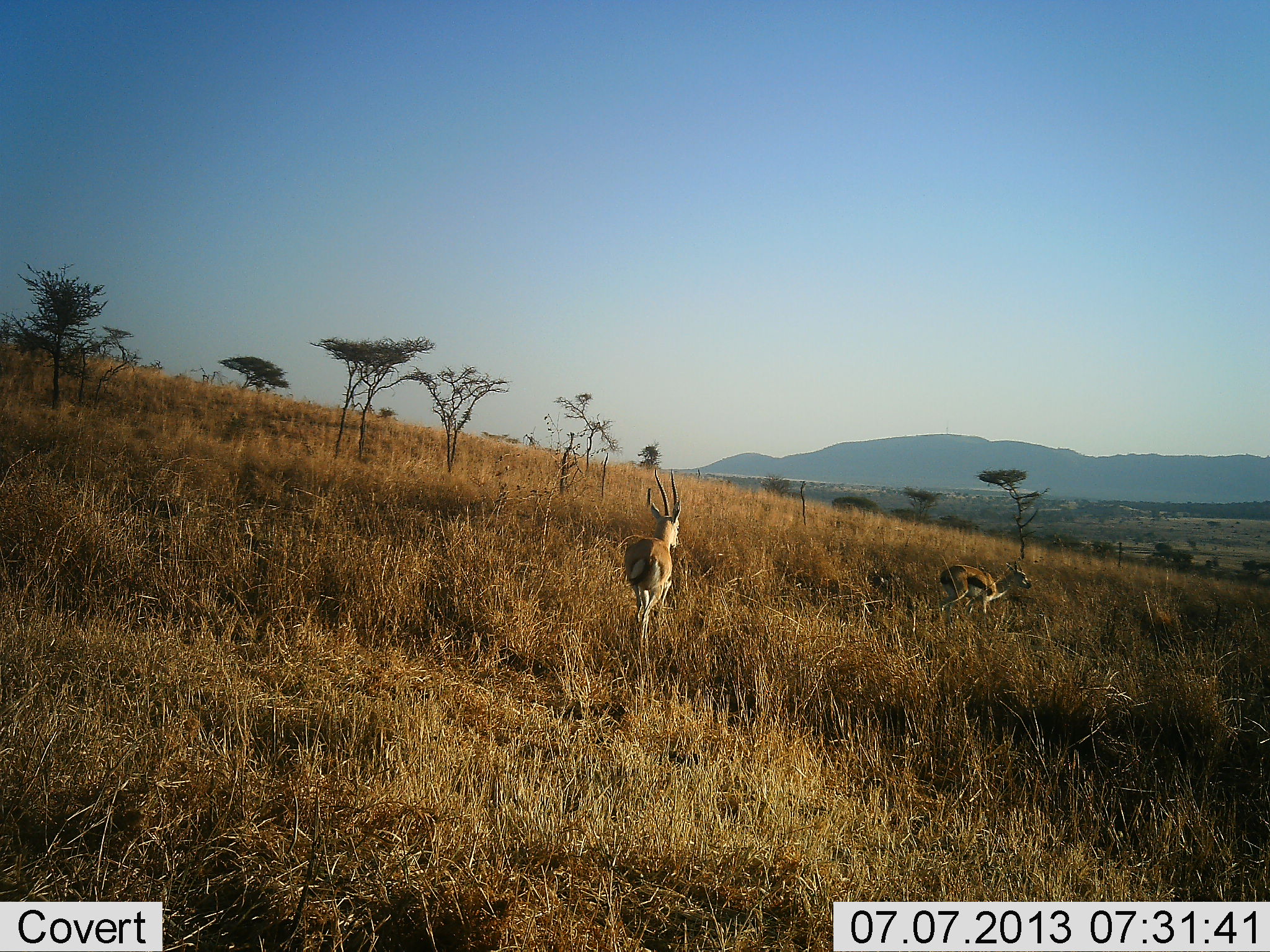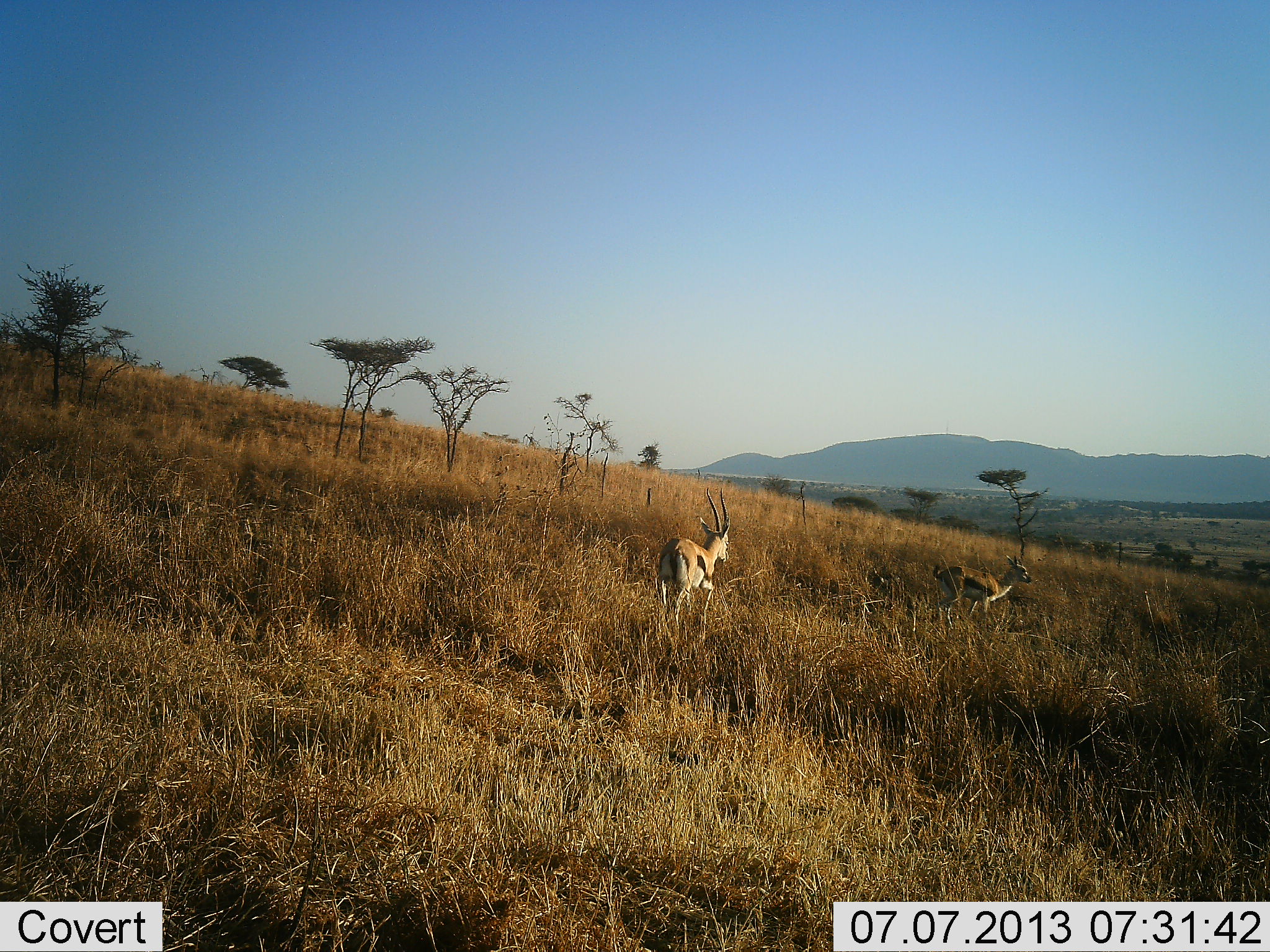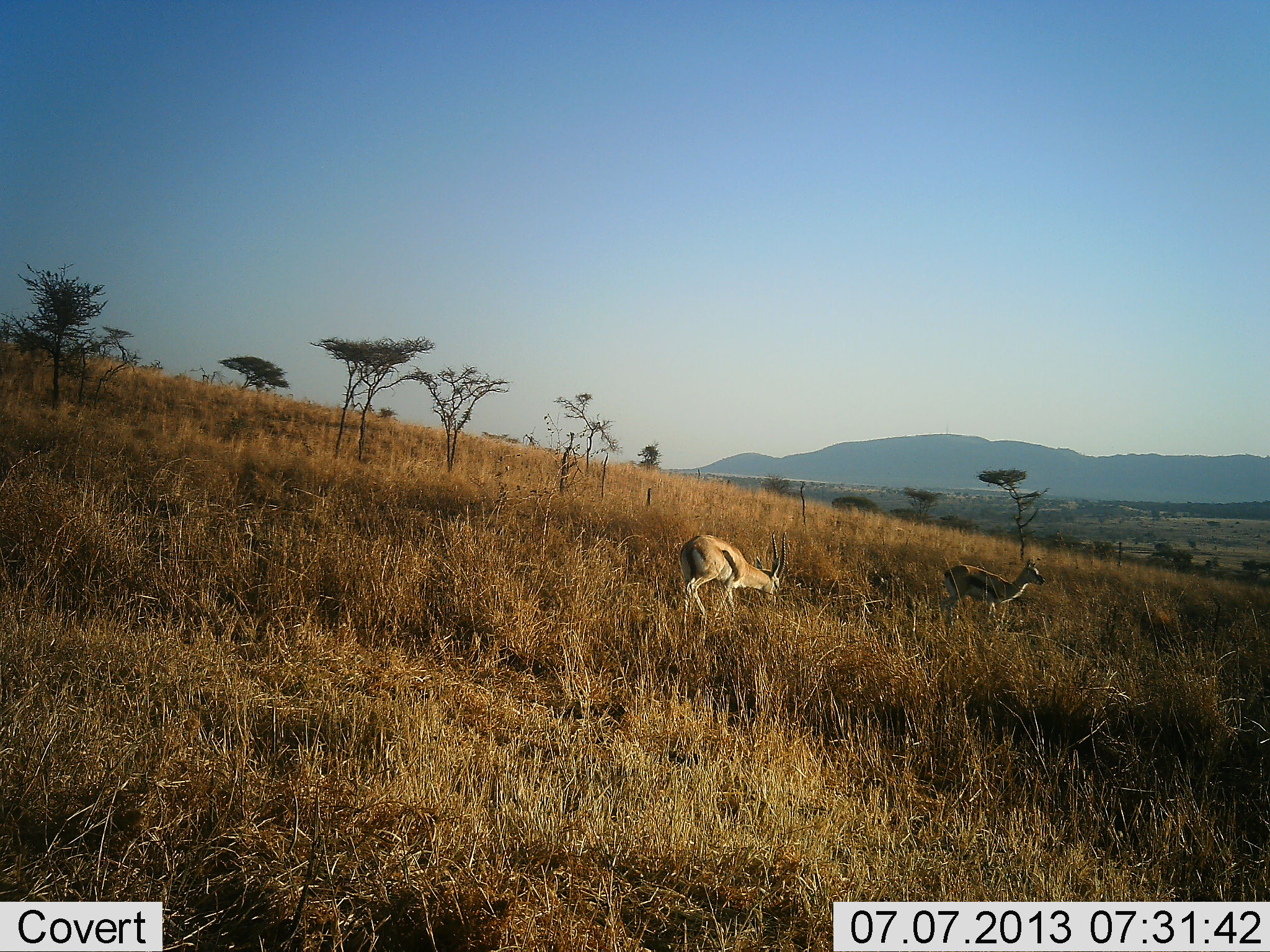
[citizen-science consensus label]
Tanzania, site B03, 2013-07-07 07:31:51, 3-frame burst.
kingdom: Animalia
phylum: Chordata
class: Mammalia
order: Artiodactyla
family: Bovidae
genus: Eudorcas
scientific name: Eudorcas thomsonii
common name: thomson's gazelle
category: gazellethomsons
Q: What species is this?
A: Gazellethomsons (thomson's gazelle) (Eudorcas thomsonii).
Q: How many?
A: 2.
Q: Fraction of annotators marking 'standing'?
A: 44%.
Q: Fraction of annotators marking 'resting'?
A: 0%.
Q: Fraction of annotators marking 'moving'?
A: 94%.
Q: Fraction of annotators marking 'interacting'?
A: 0%.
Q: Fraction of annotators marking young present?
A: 0%.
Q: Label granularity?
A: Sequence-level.